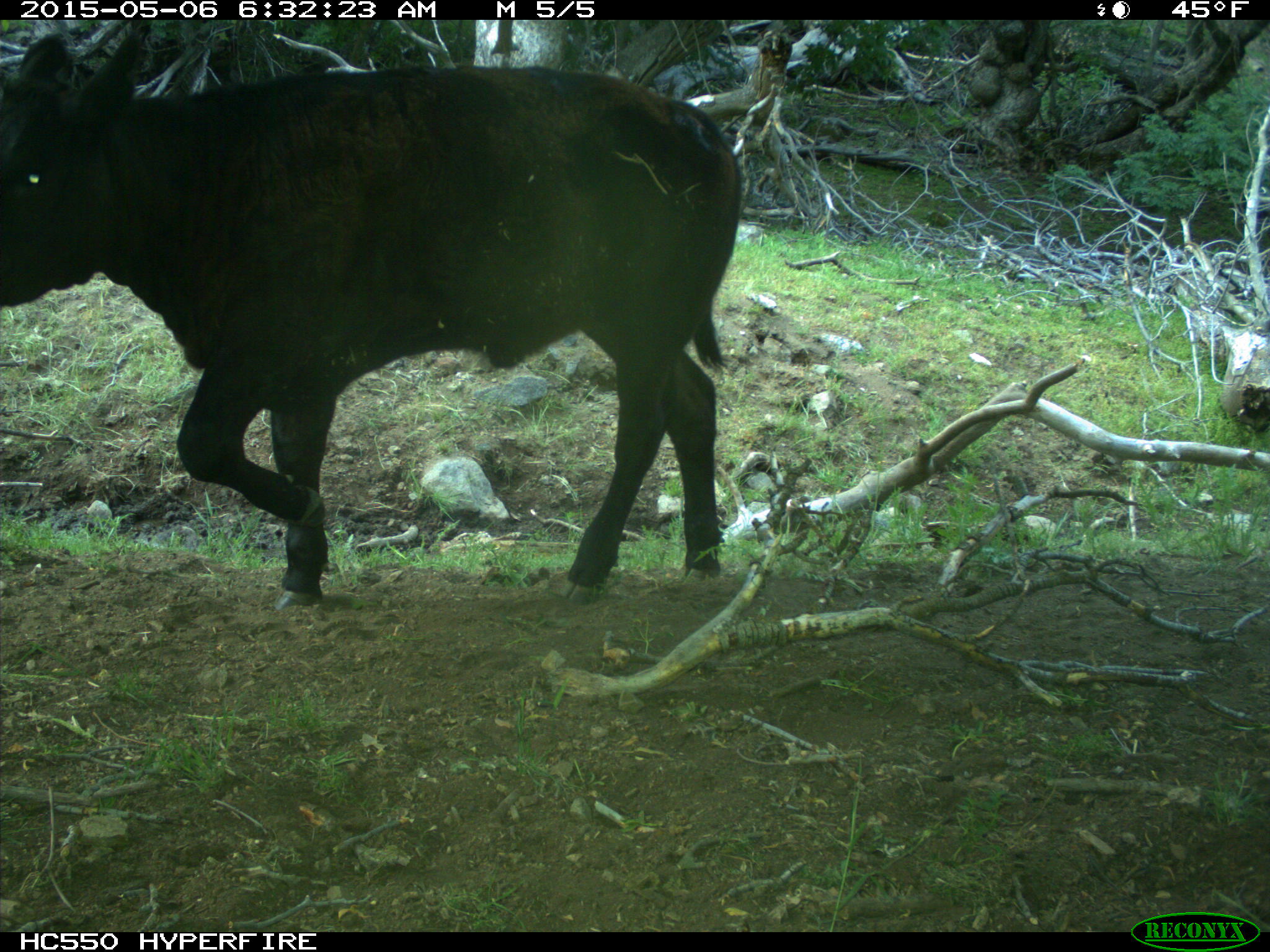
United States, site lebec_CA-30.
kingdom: Animalia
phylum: Chordata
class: Mammalia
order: Artiodactyla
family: Bovidae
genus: Bos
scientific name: Bos taurus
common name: domestic cow